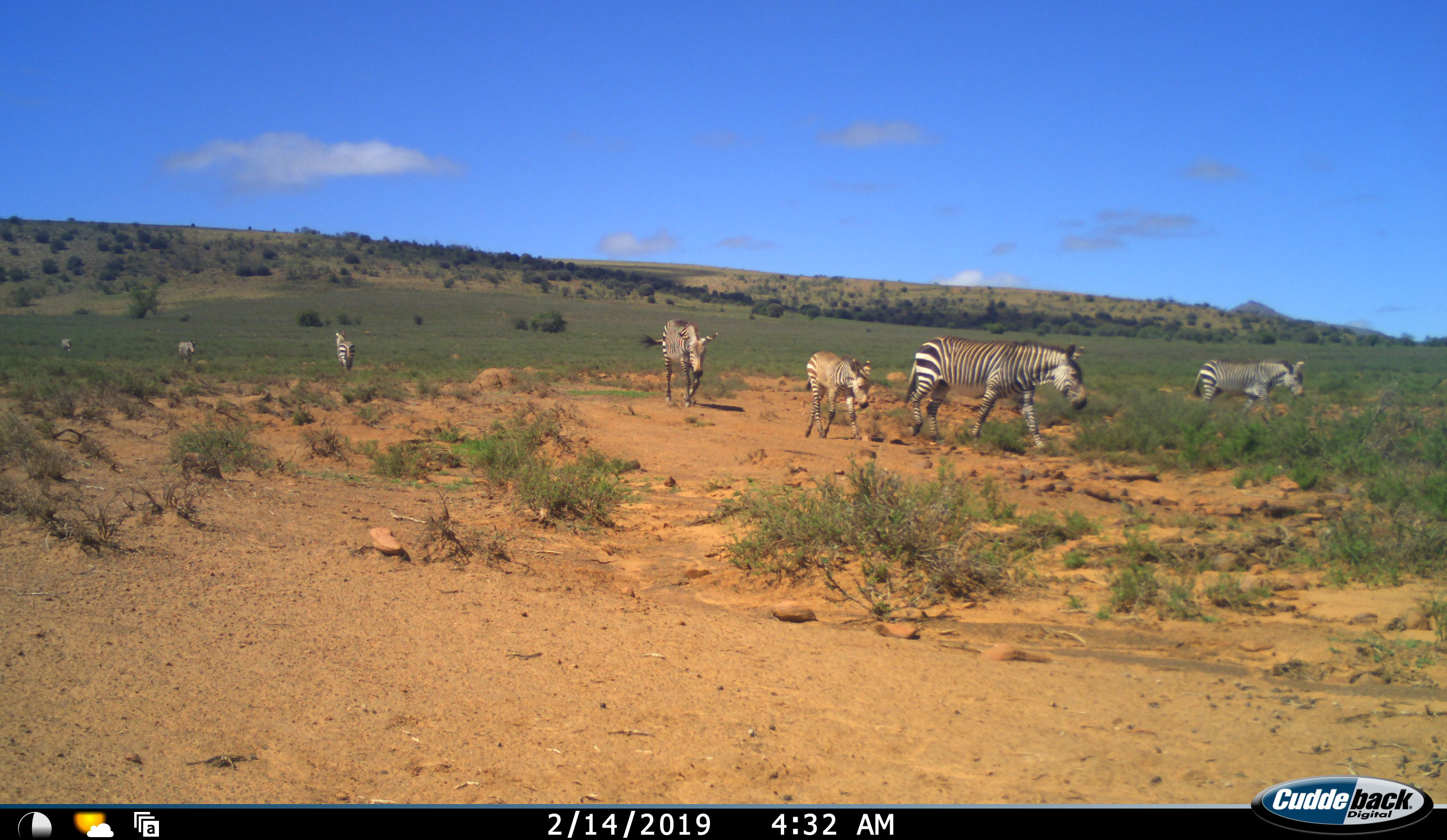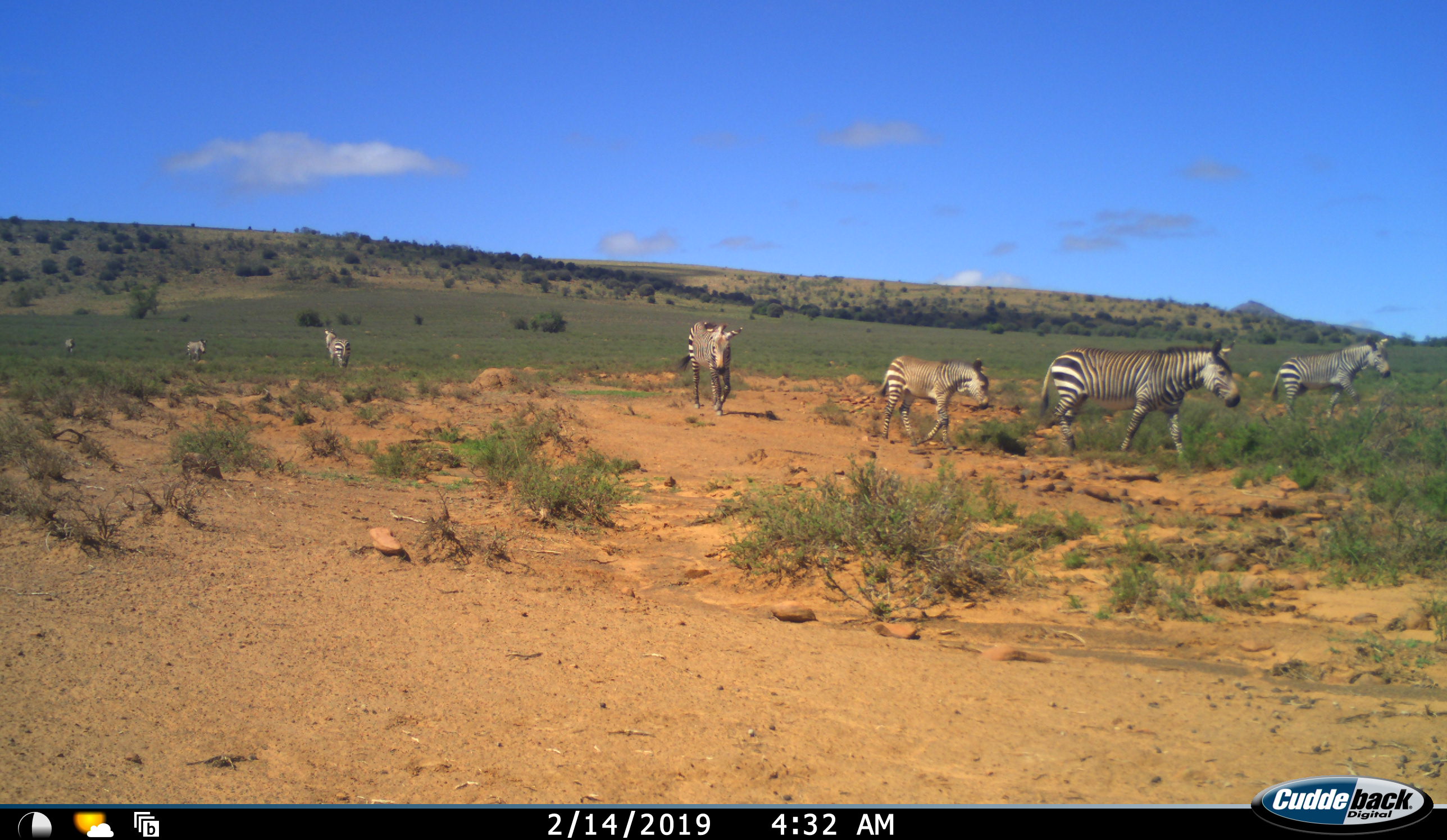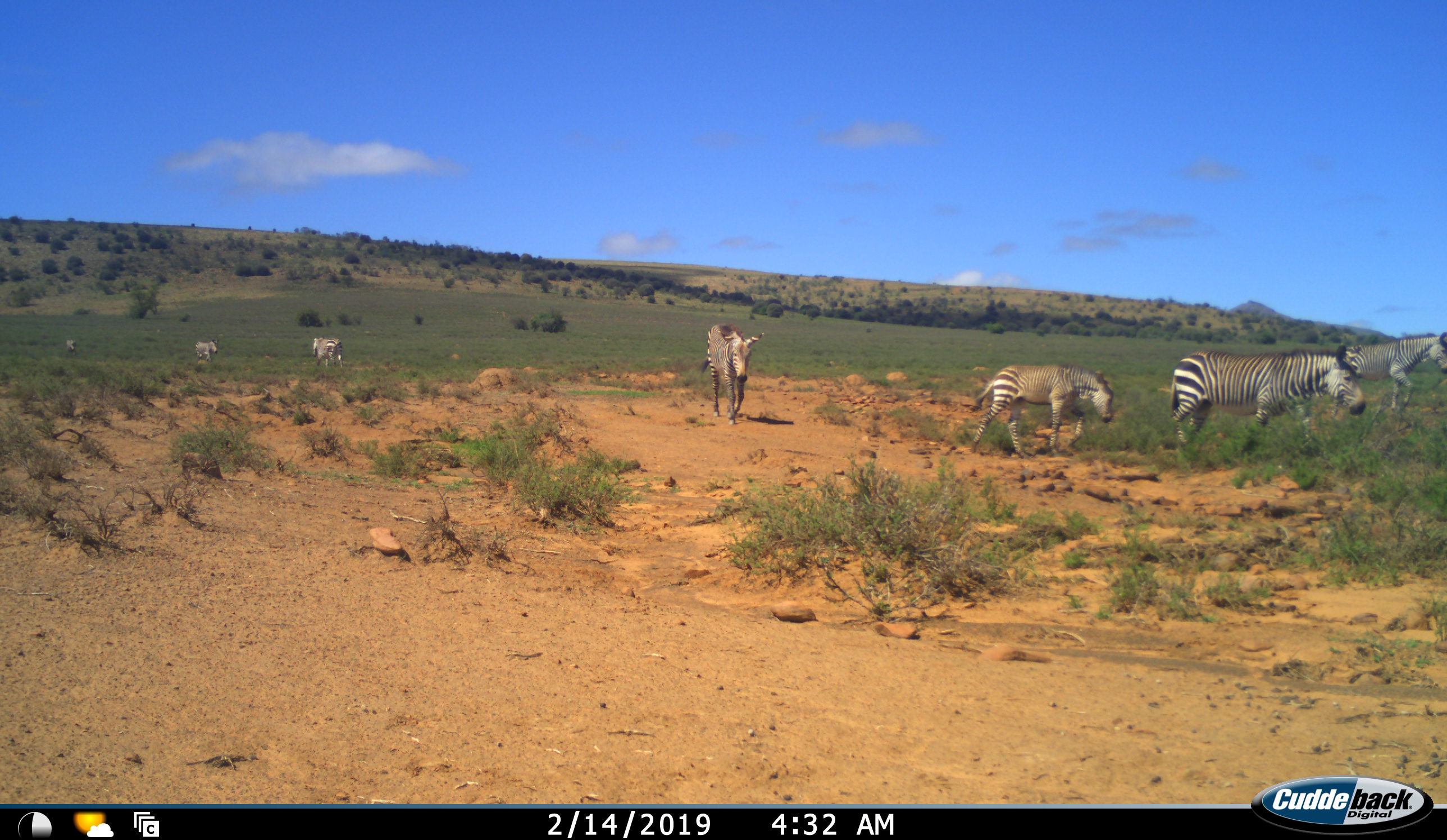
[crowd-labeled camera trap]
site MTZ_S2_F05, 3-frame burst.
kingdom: Animalia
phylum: Chordata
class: Mammalia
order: Perissodactyla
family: Equidae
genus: Equus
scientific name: Equus zebra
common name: mountain zebra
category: zebramountain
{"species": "zebramountain (mountain zebra) (Equus zebra)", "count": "7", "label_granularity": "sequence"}